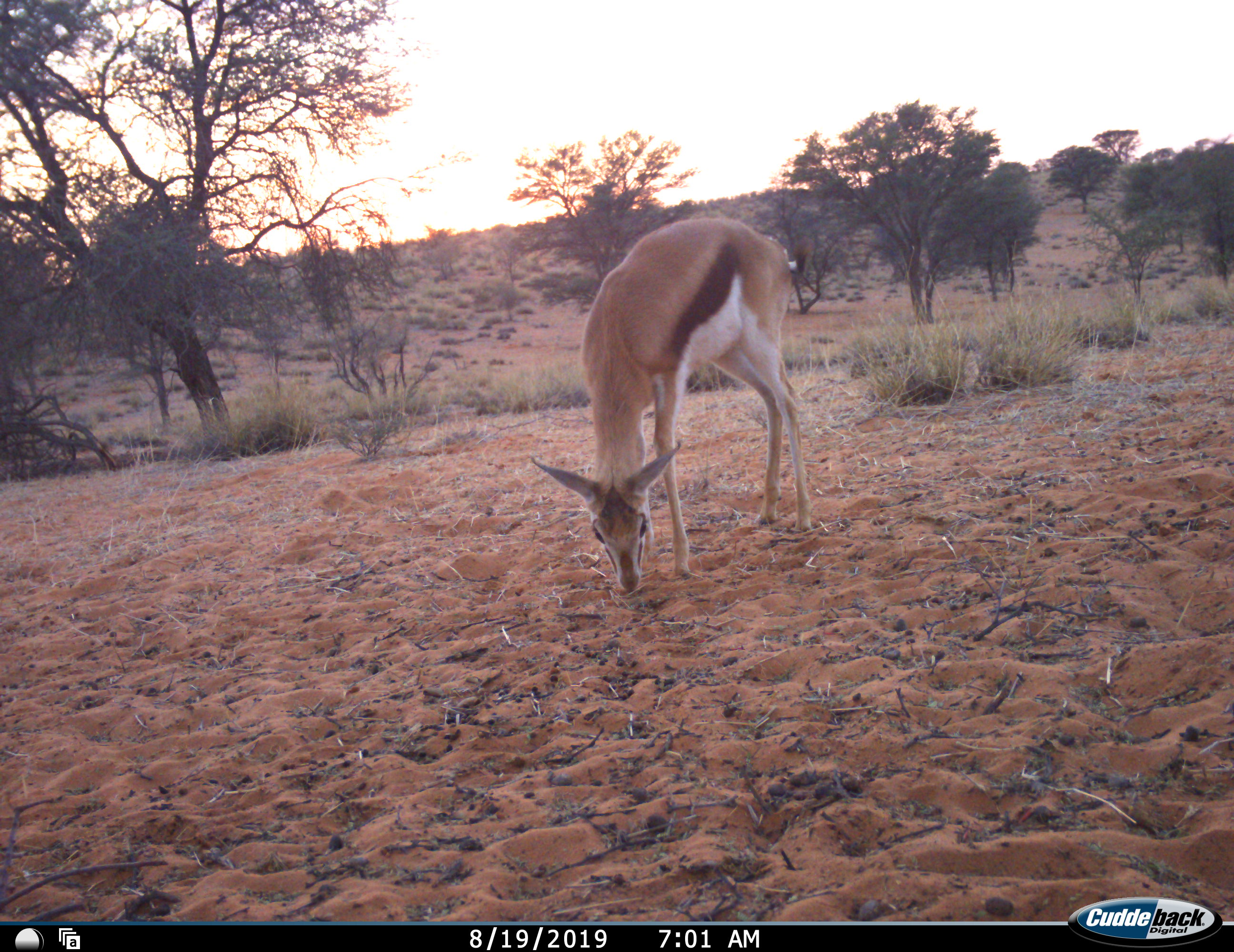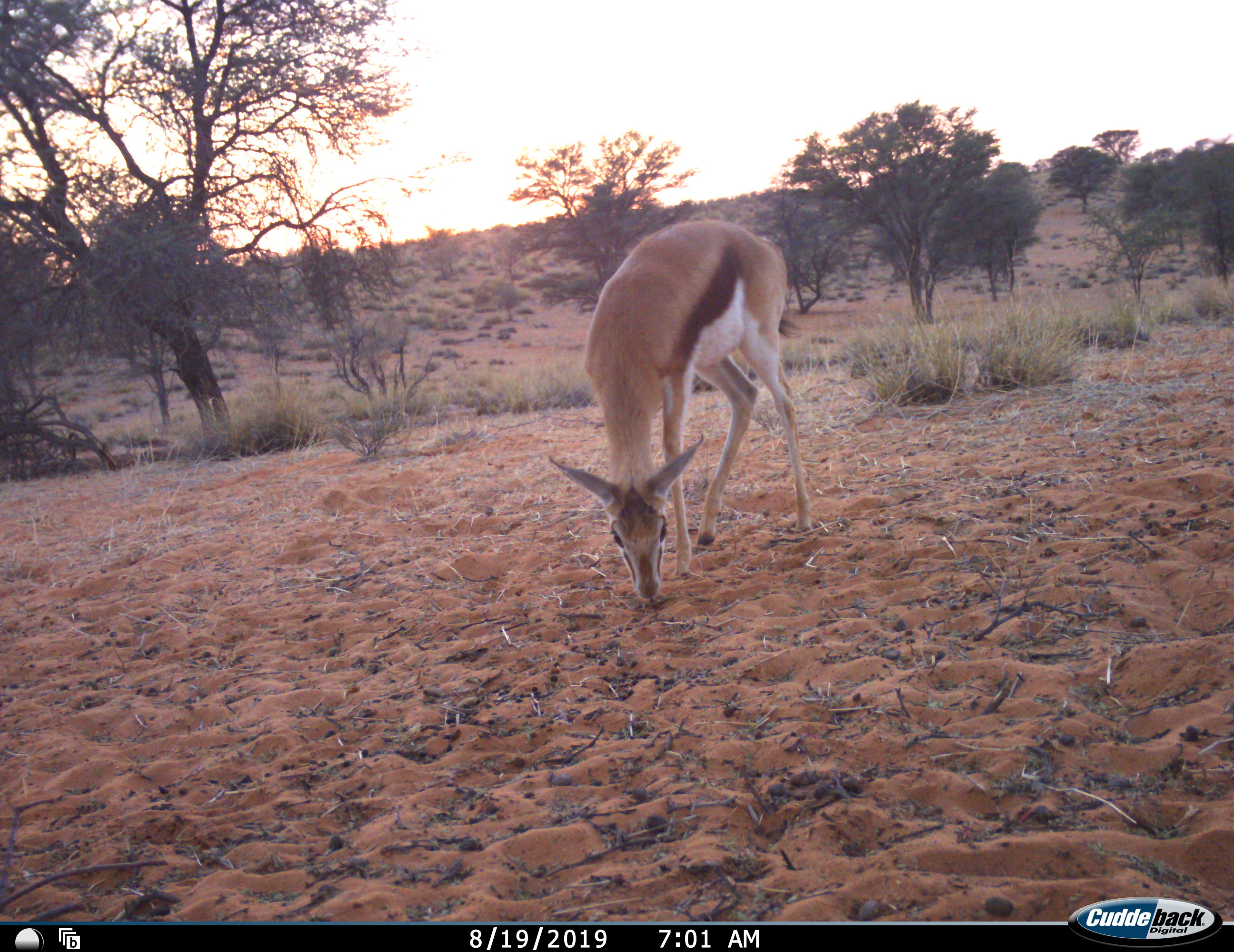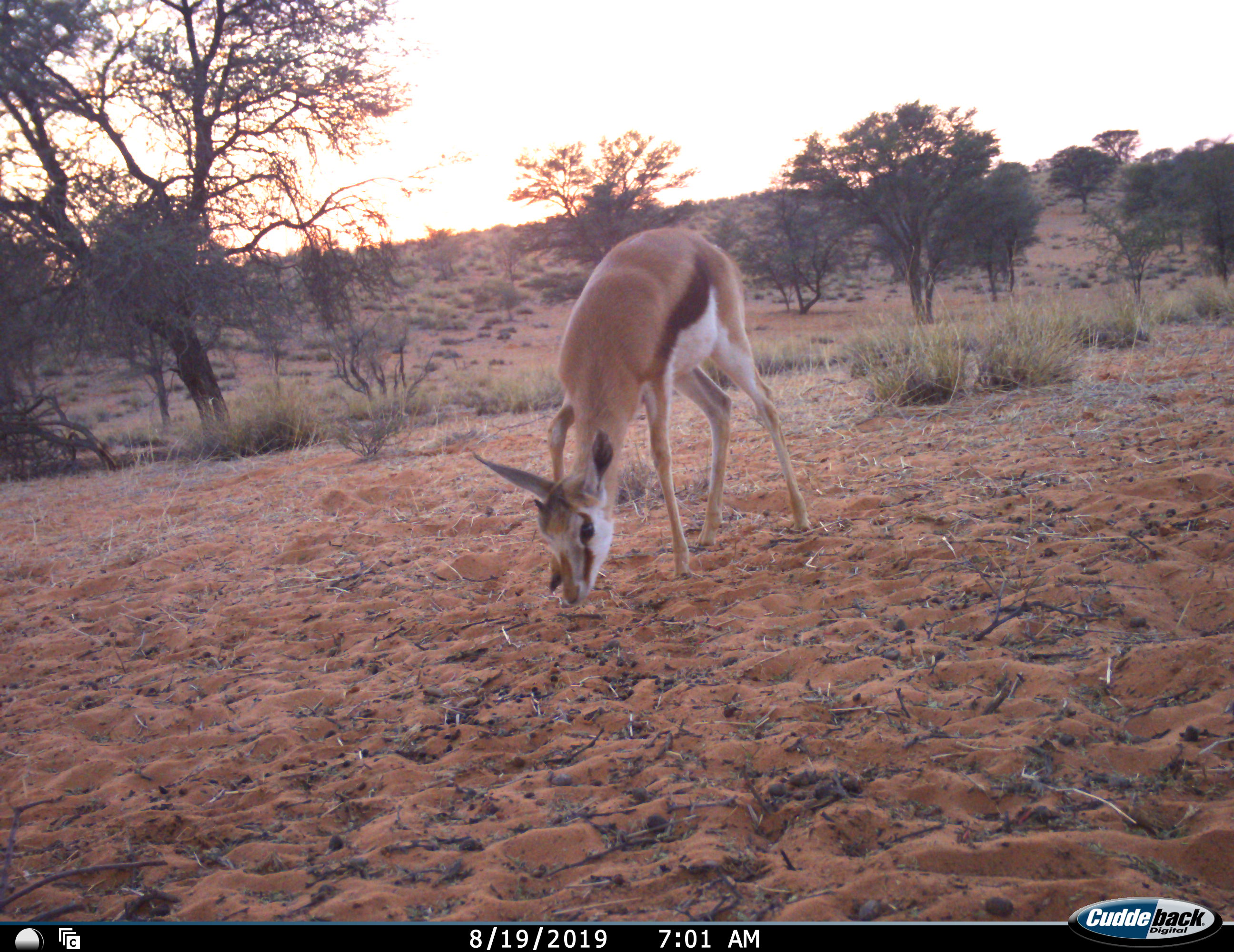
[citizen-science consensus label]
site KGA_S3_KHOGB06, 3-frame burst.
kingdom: Animalia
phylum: Chordata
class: Mammalia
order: Artiodactyla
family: Bovidae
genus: Antidorcas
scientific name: Antidorcas marsupialis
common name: springbok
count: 1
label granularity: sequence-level